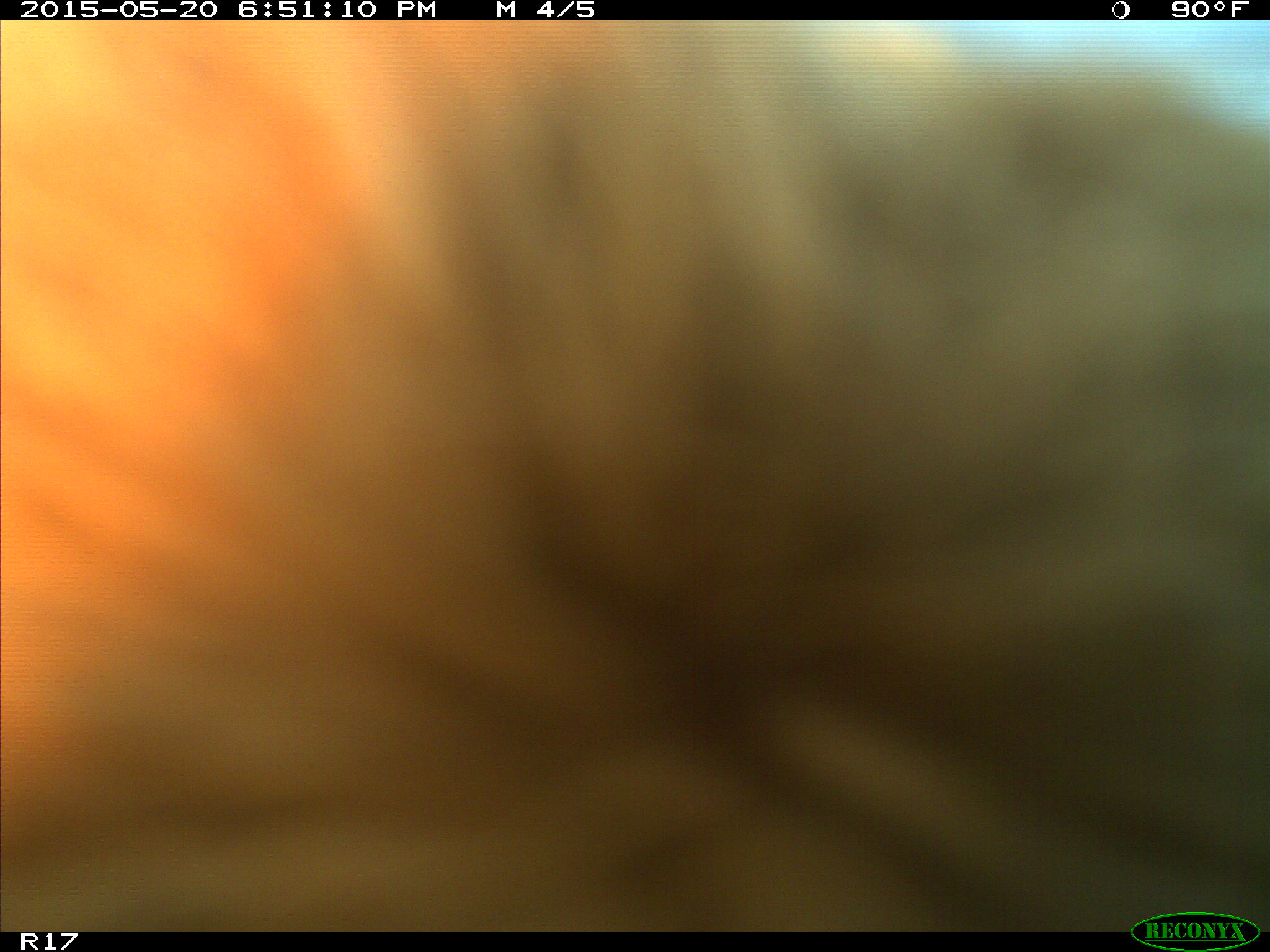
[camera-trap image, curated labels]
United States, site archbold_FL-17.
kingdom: Animalia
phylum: Chordata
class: Mammalia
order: Artiodactyla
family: Bovidae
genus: Bos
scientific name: Bos taurus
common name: domestic cow